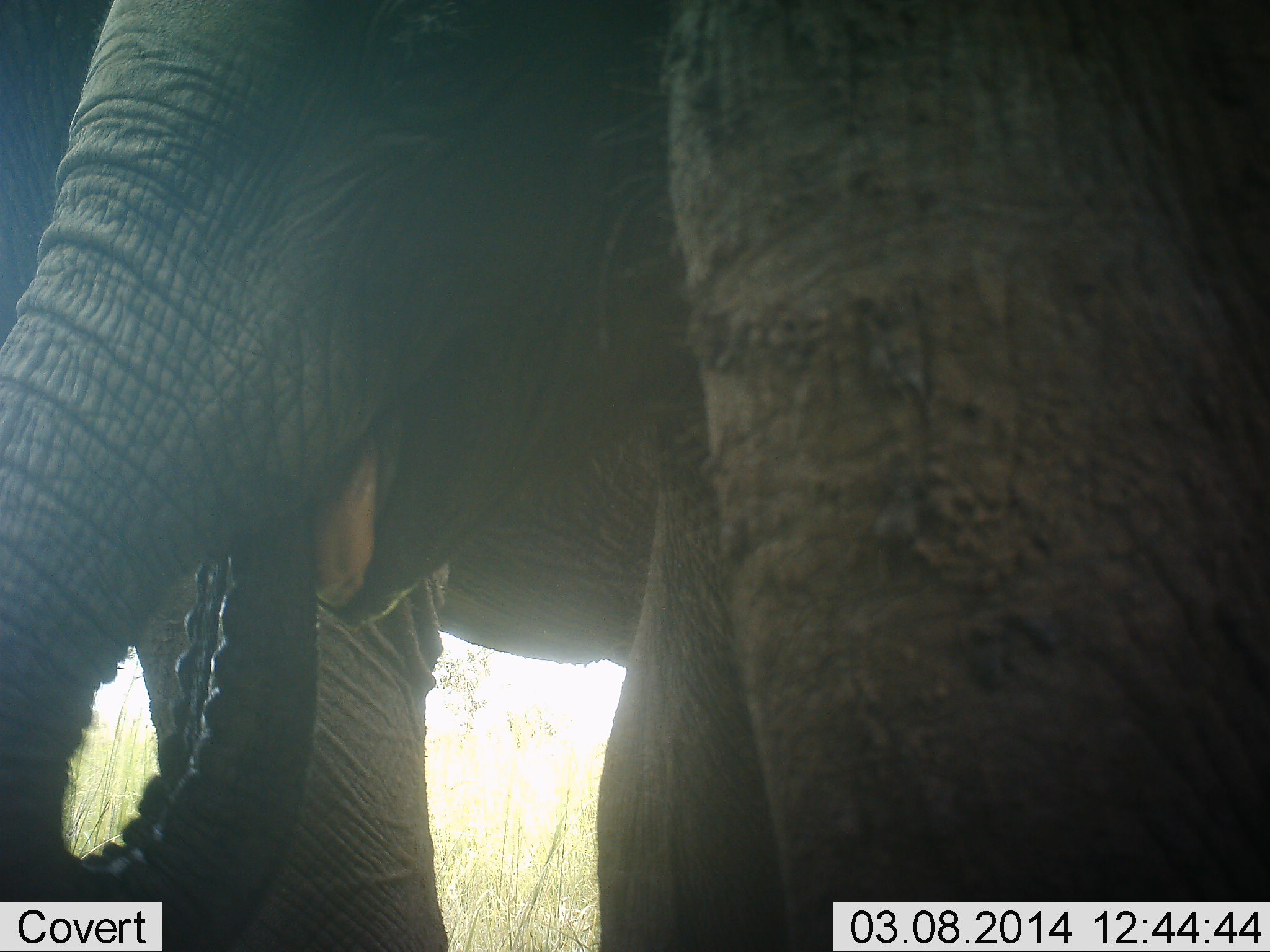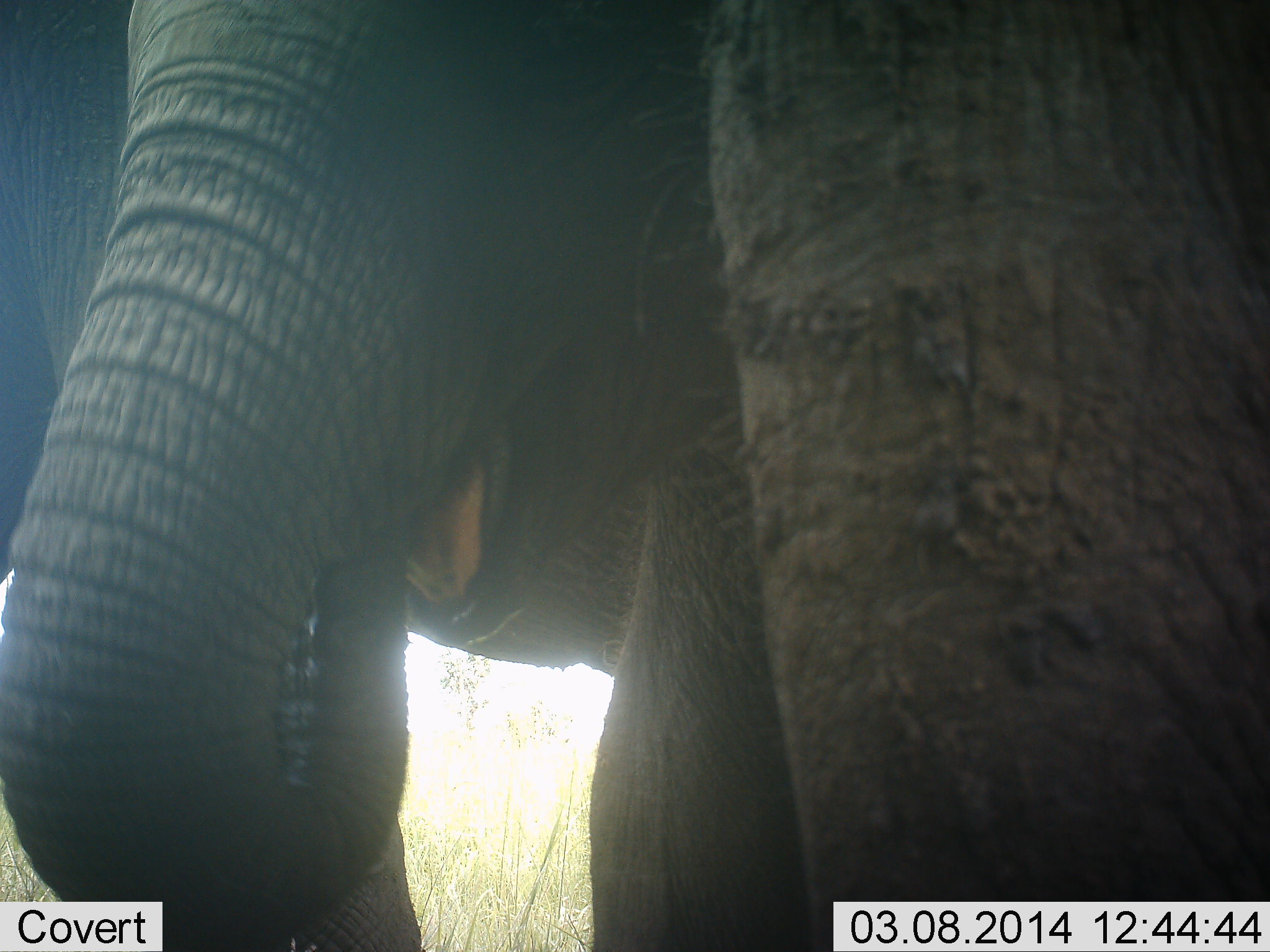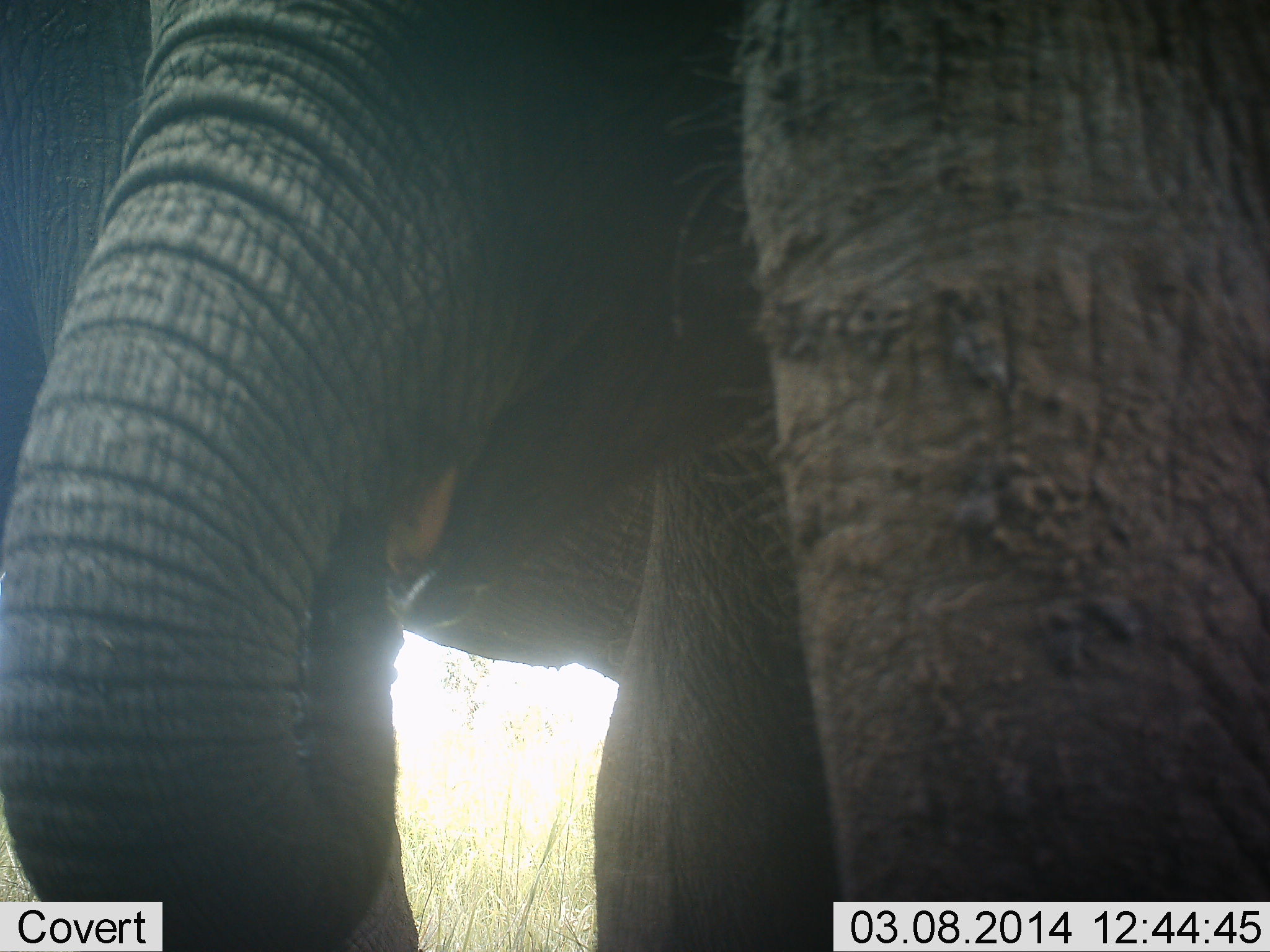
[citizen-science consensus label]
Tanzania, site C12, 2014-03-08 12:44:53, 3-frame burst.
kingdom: Animalia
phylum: Chordata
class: Mammalia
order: Proboscidea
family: Elephantidae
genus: Loxodonta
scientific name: Loxodonta africana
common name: african bush elephant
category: elephant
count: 2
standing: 60%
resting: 0%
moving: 10%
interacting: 10%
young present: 10%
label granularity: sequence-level